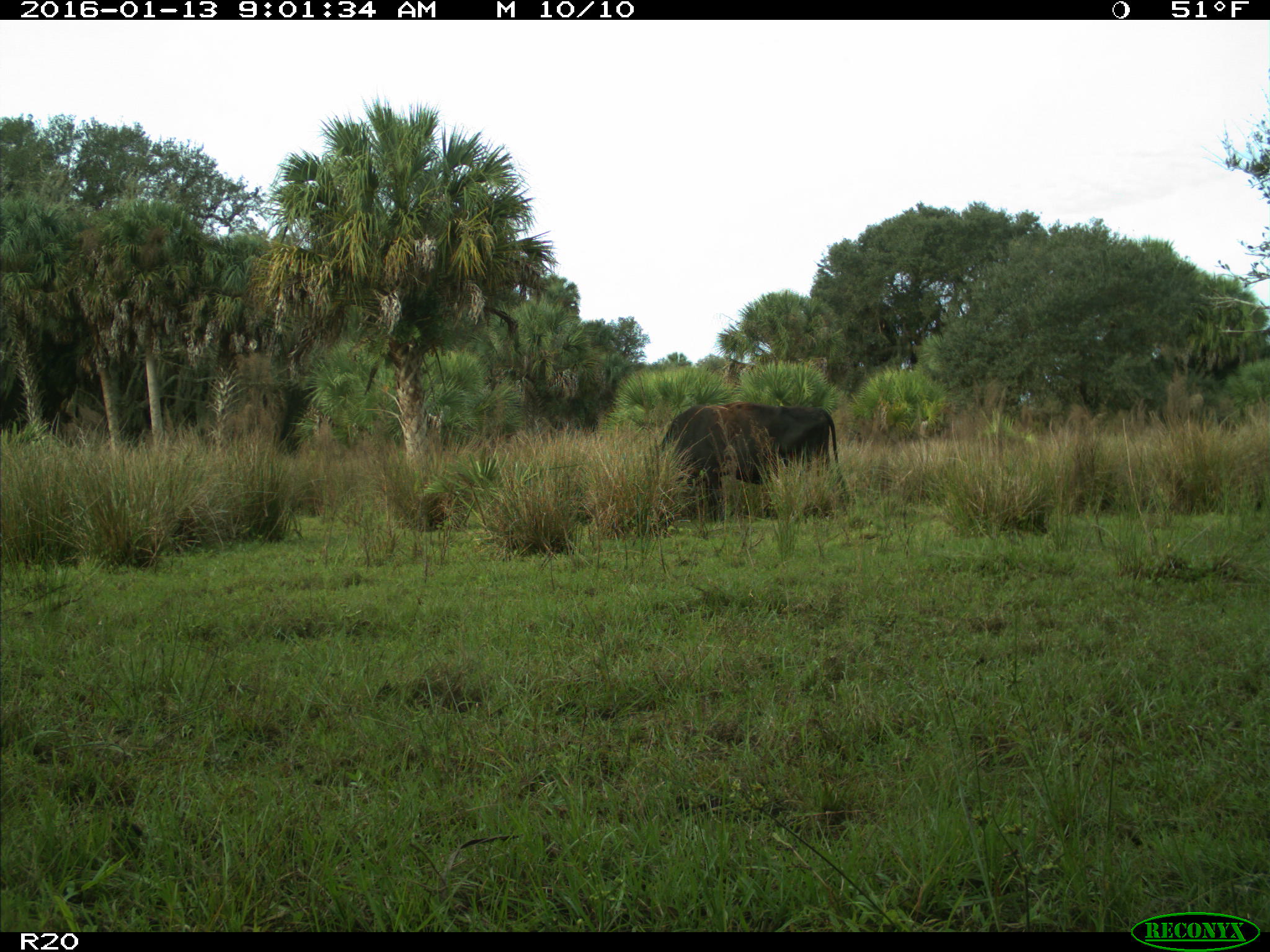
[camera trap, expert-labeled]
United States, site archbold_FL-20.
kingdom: Animalia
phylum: Chordata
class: Mammalia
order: Artiodactyla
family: Bovidae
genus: Bos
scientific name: Bos taurus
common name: domestic cow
Bos taurus (domestic cow).